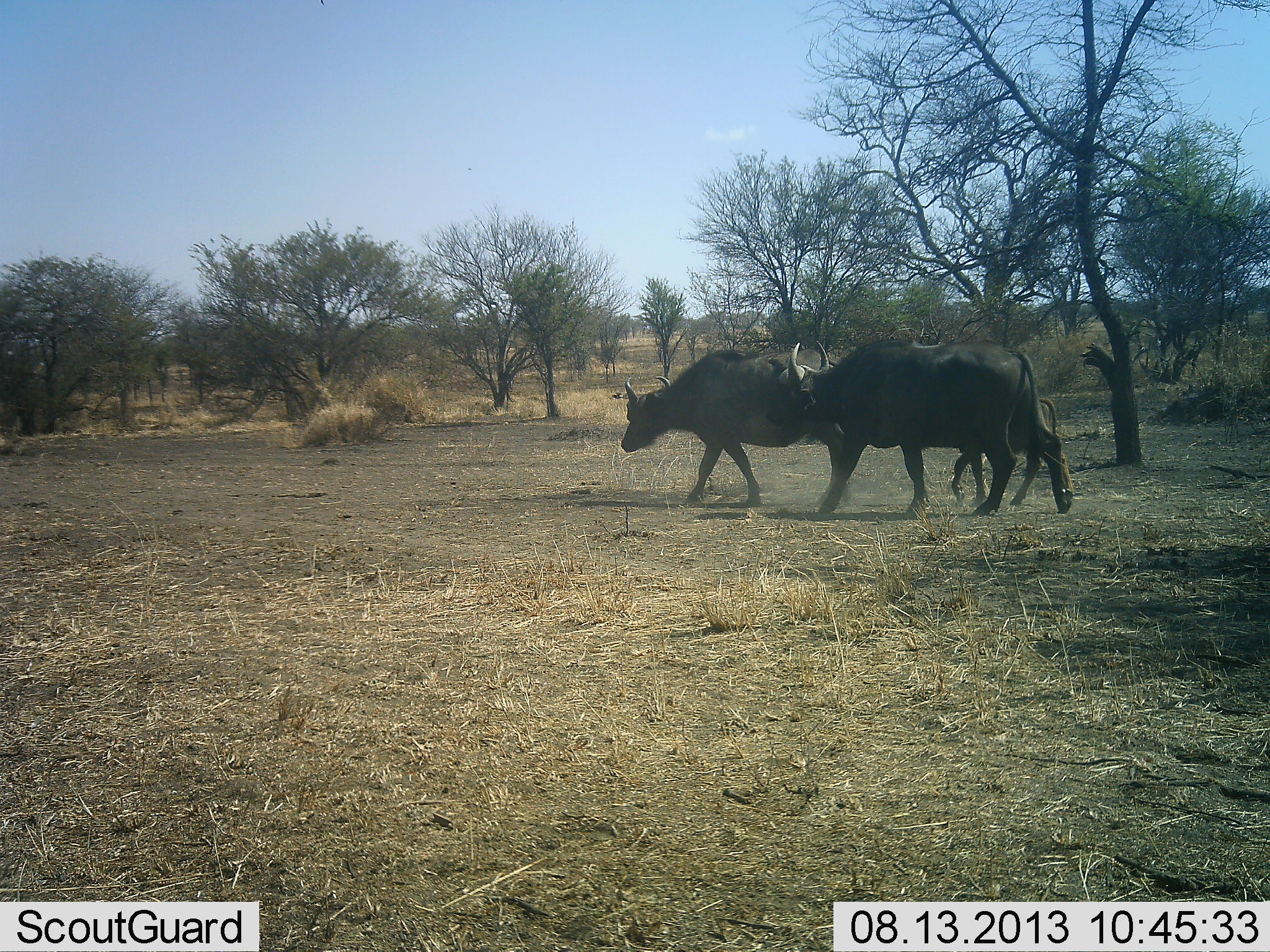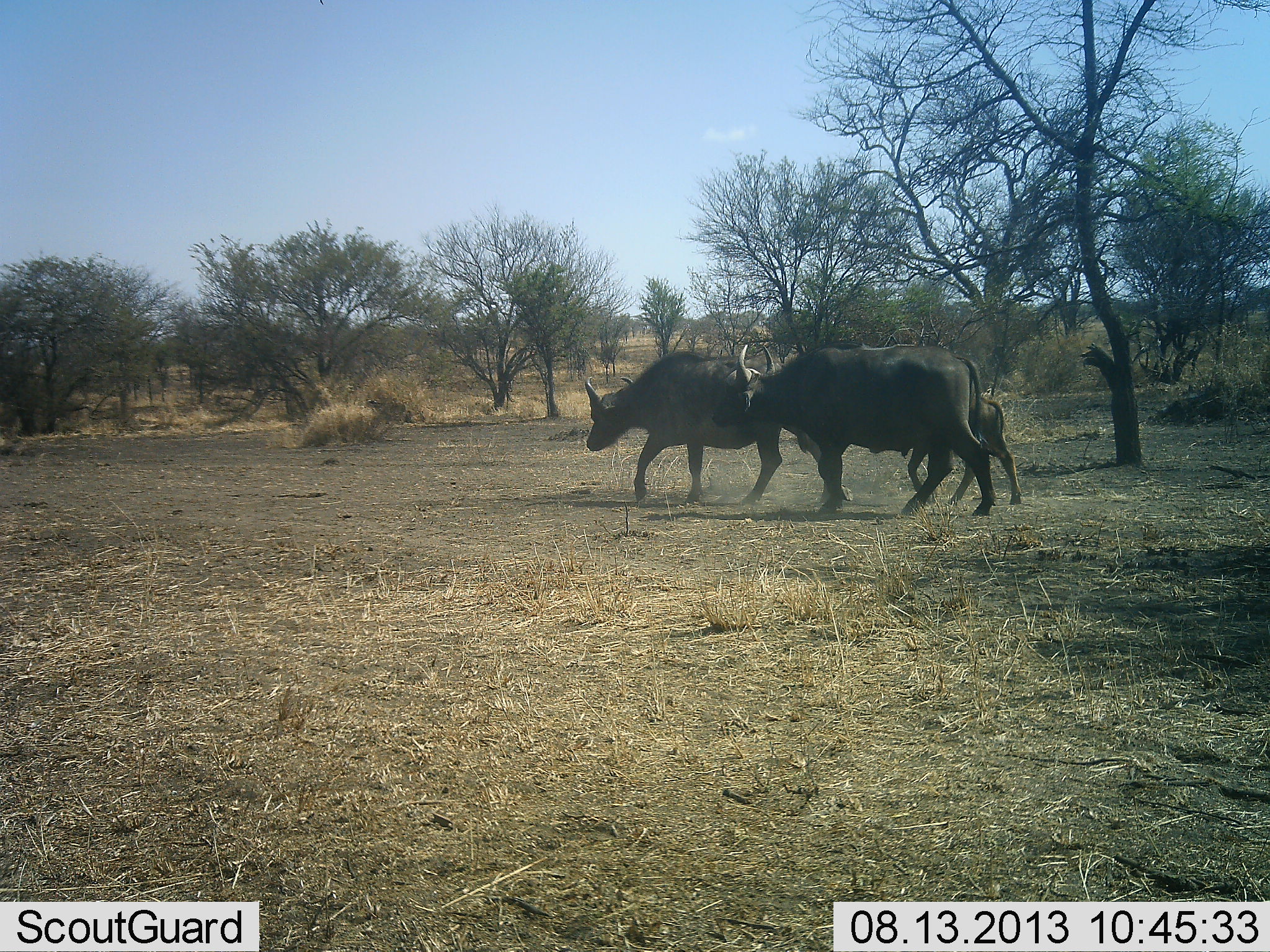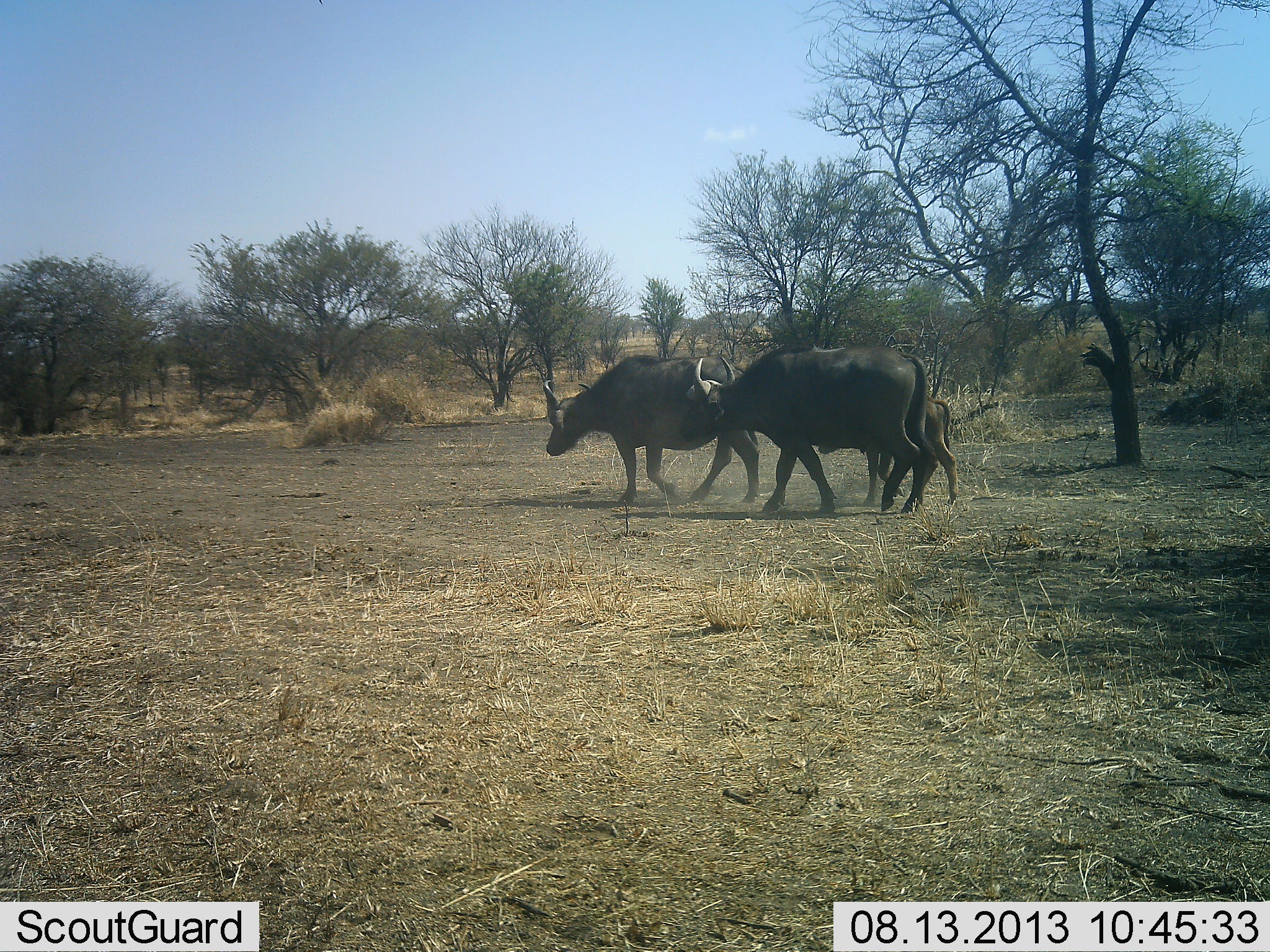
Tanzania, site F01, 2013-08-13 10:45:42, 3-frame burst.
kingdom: Animalia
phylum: Chordata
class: Mammalia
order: Artiodactyla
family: Bovidae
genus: Syncerus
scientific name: Syncerus caffer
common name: cape buffalo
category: buffalo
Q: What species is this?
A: Buffalo (cape buffalo) (Syncerus caffer).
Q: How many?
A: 3.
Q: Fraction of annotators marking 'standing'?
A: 5%.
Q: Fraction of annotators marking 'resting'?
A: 0%.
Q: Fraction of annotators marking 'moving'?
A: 100%.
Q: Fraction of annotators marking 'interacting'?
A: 0%.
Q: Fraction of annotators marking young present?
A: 95%.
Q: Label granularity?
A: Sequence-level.